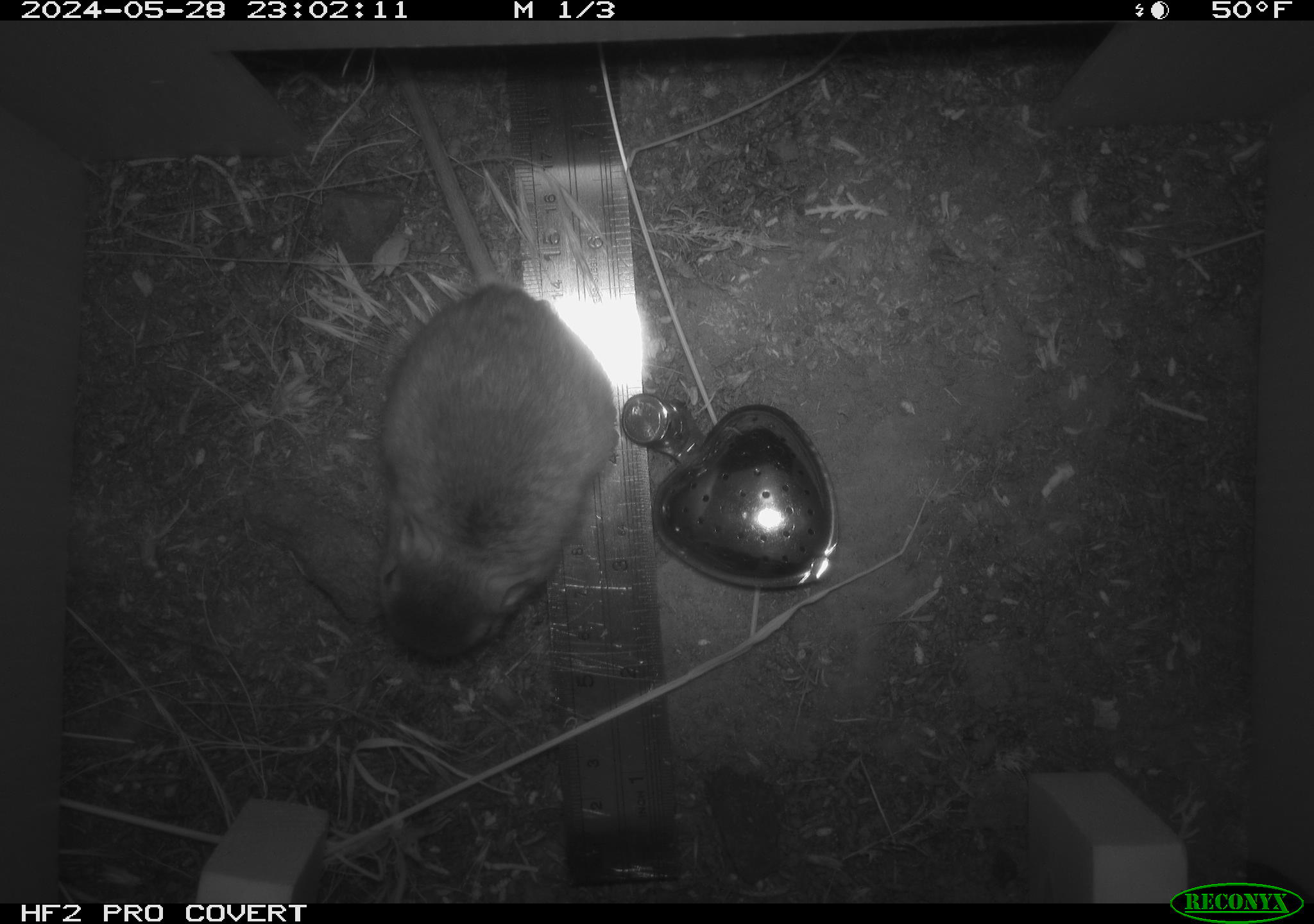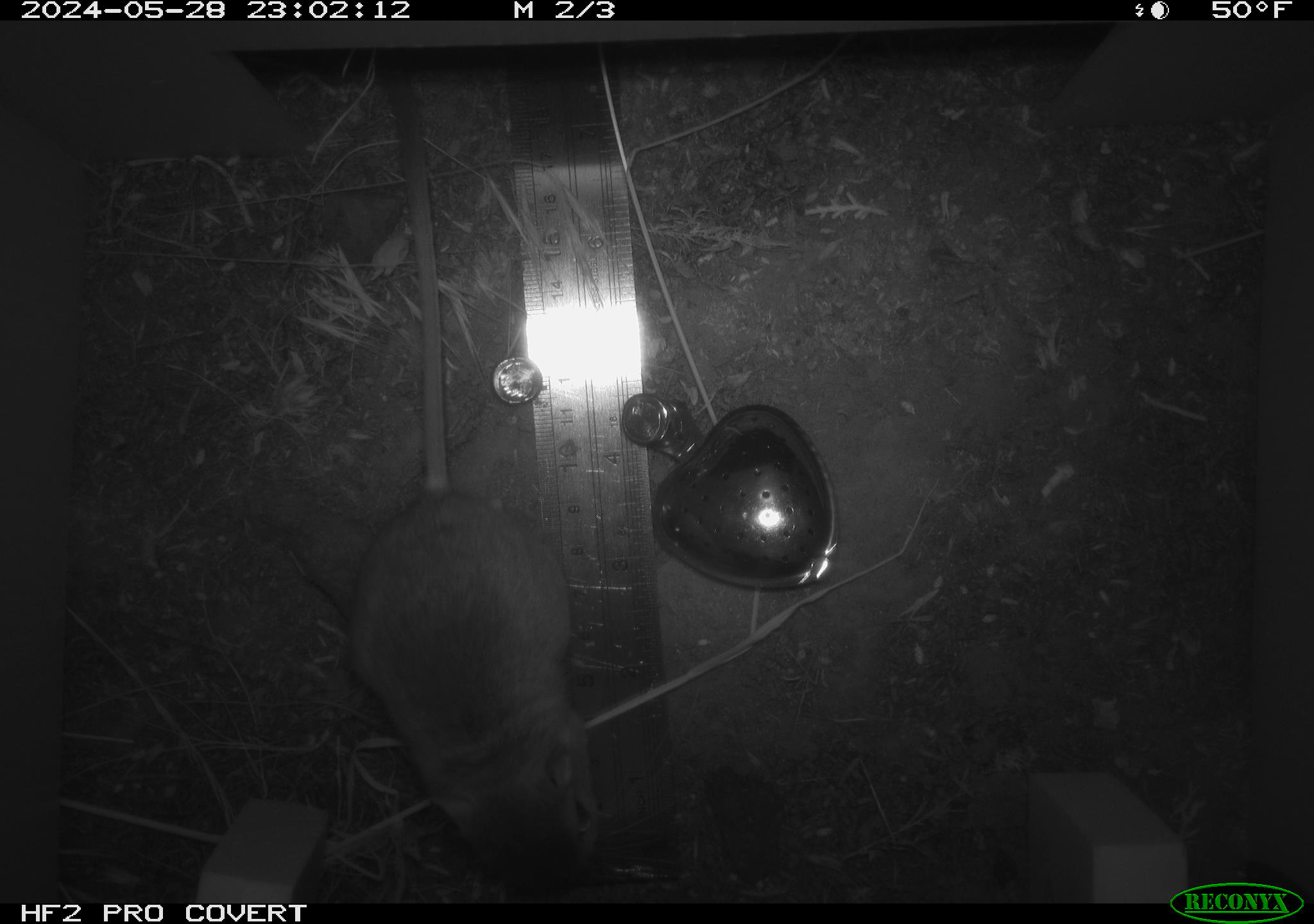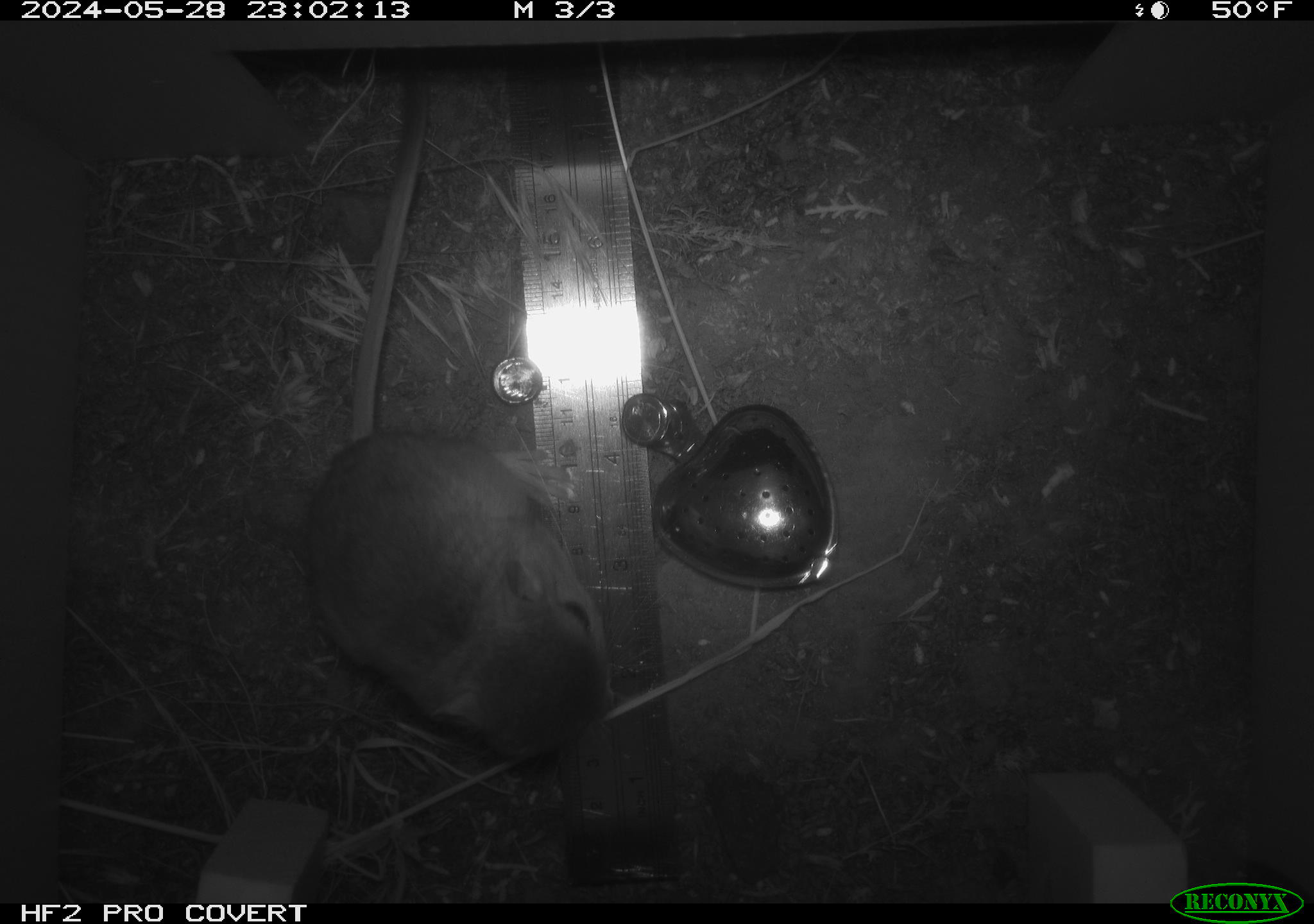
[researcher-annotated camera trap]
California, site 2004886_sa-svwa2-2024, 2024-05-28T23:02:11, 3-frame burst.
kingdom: Animalia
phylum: Chordata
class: Mammalia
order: Rodentia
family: Heteromyidae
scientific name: Heteromyidae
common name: kangaroo rats and pocket mice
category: heteromyidae family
Heteromyidae family (kangaroo rats and pocket mice) (Heteromyidae).